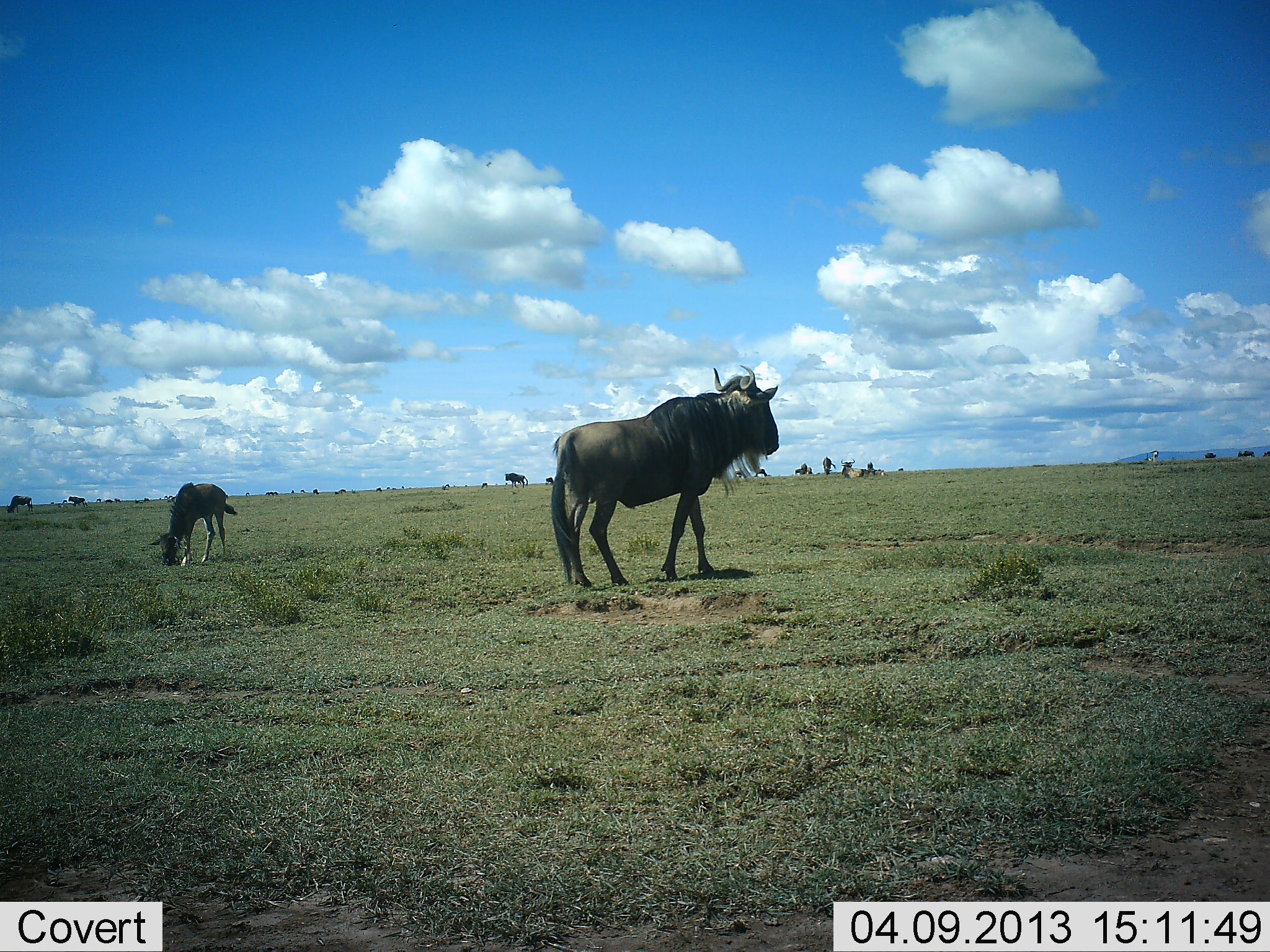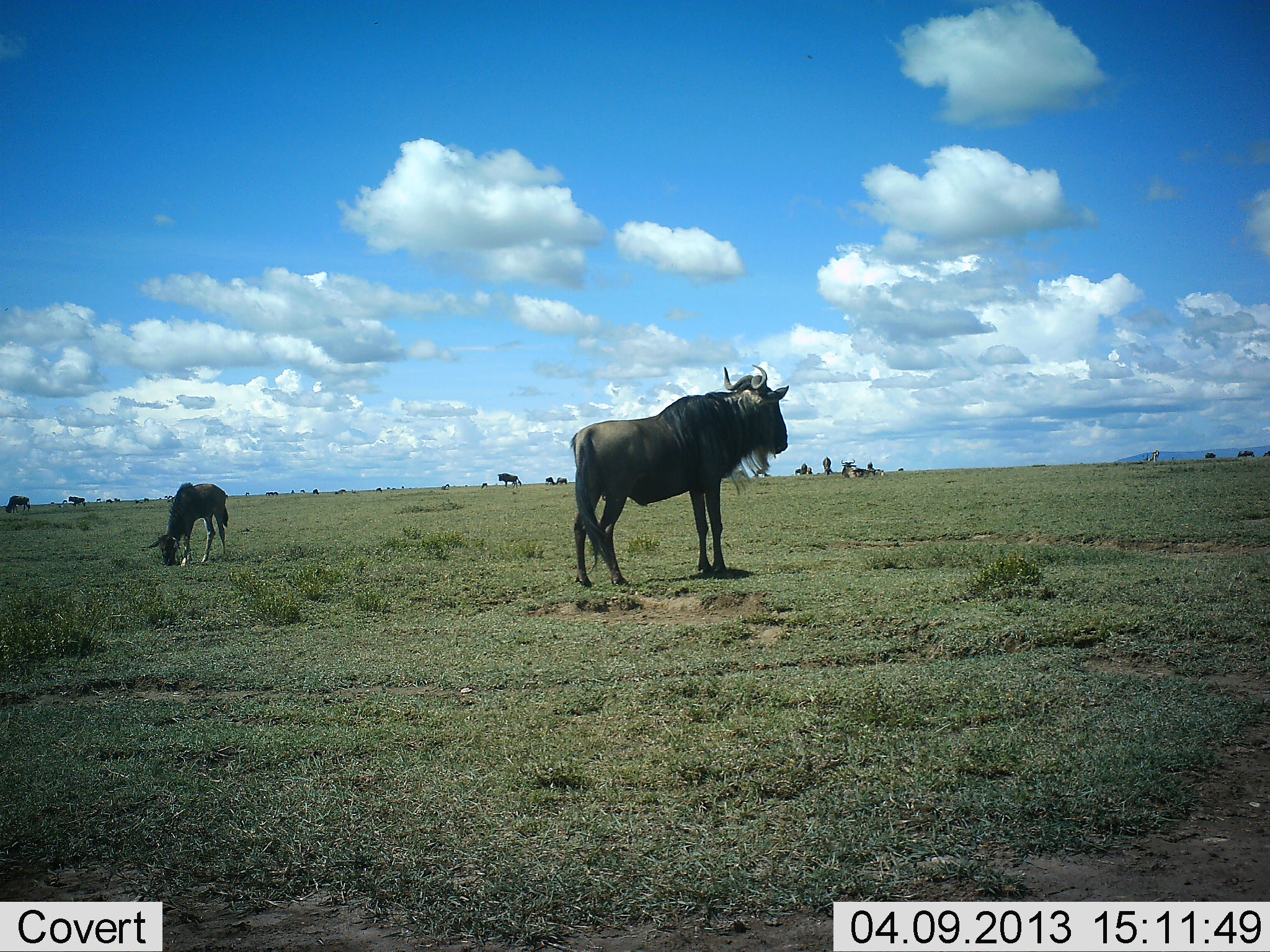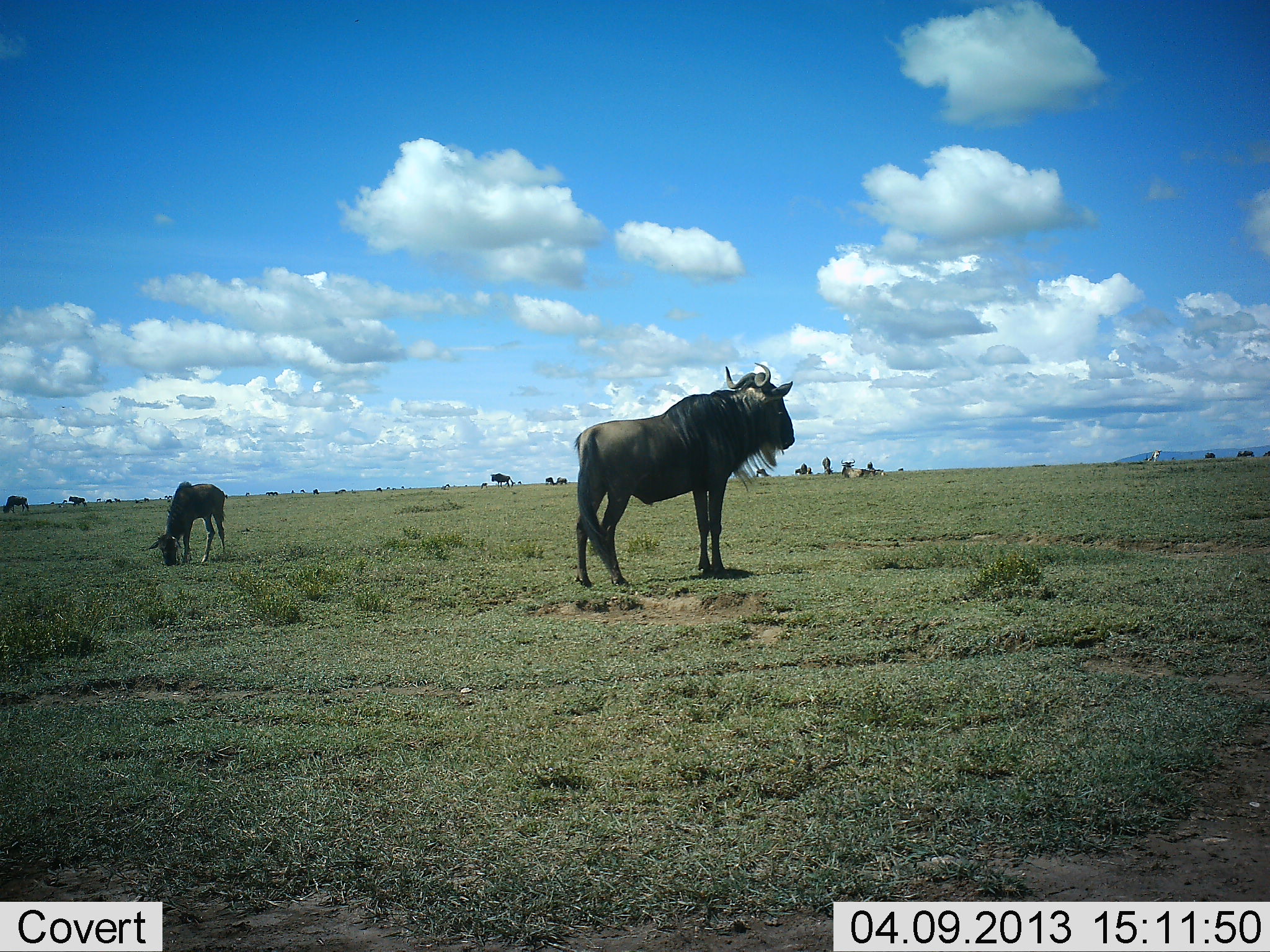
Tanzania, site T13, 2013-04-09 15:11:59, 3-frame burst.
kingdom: Animalia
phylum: Chordata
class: Mammalia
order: Artiodactyla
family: Bovidae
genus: Connochaetes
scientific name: Connochaetes taurinus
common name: blue wildebeest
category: wildebeest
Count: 8.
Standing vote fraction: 70%.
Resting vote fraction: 5%.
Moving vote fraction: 20%.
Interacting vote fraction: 0%.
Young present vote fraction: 30%.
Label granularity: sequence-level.